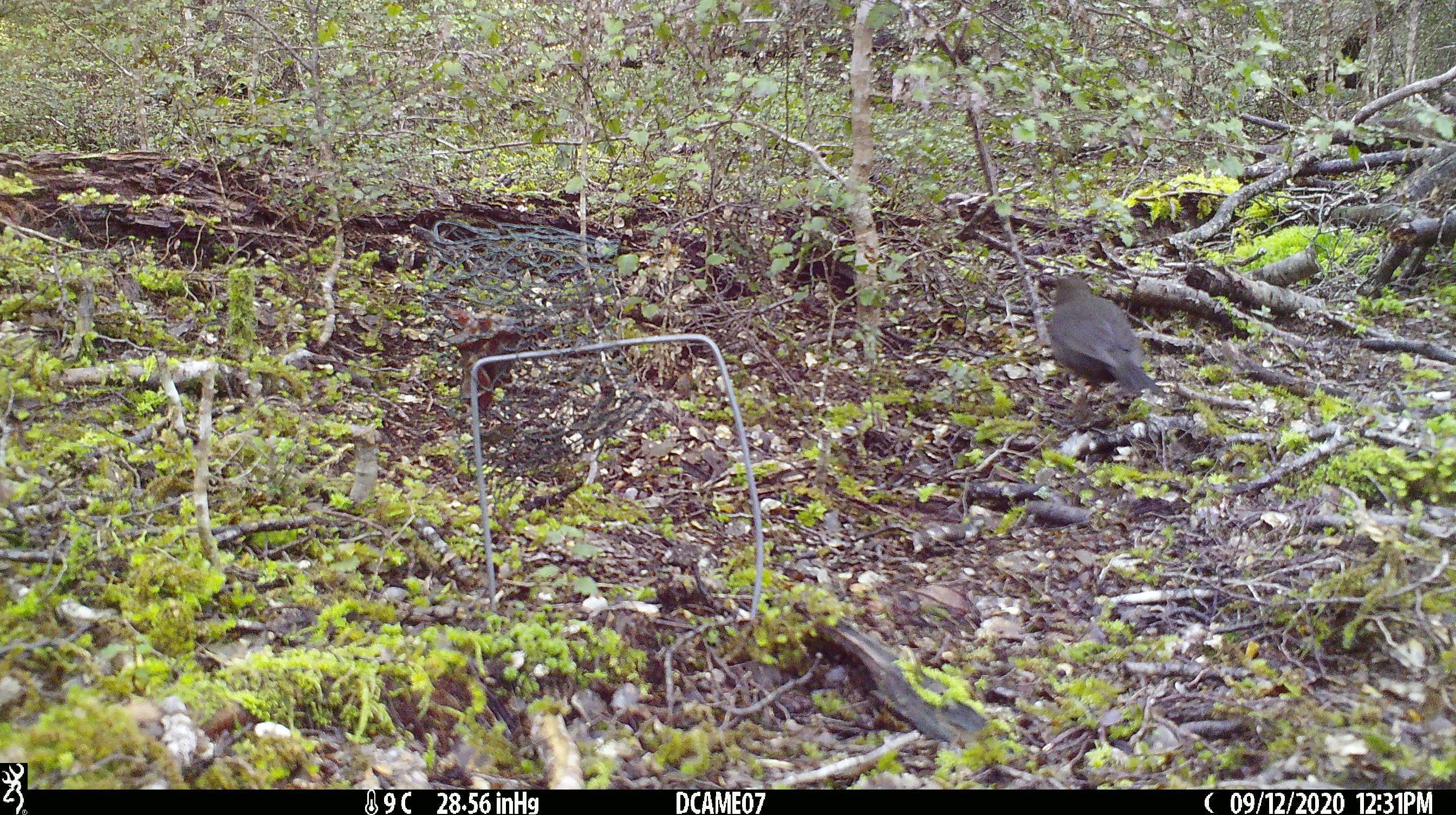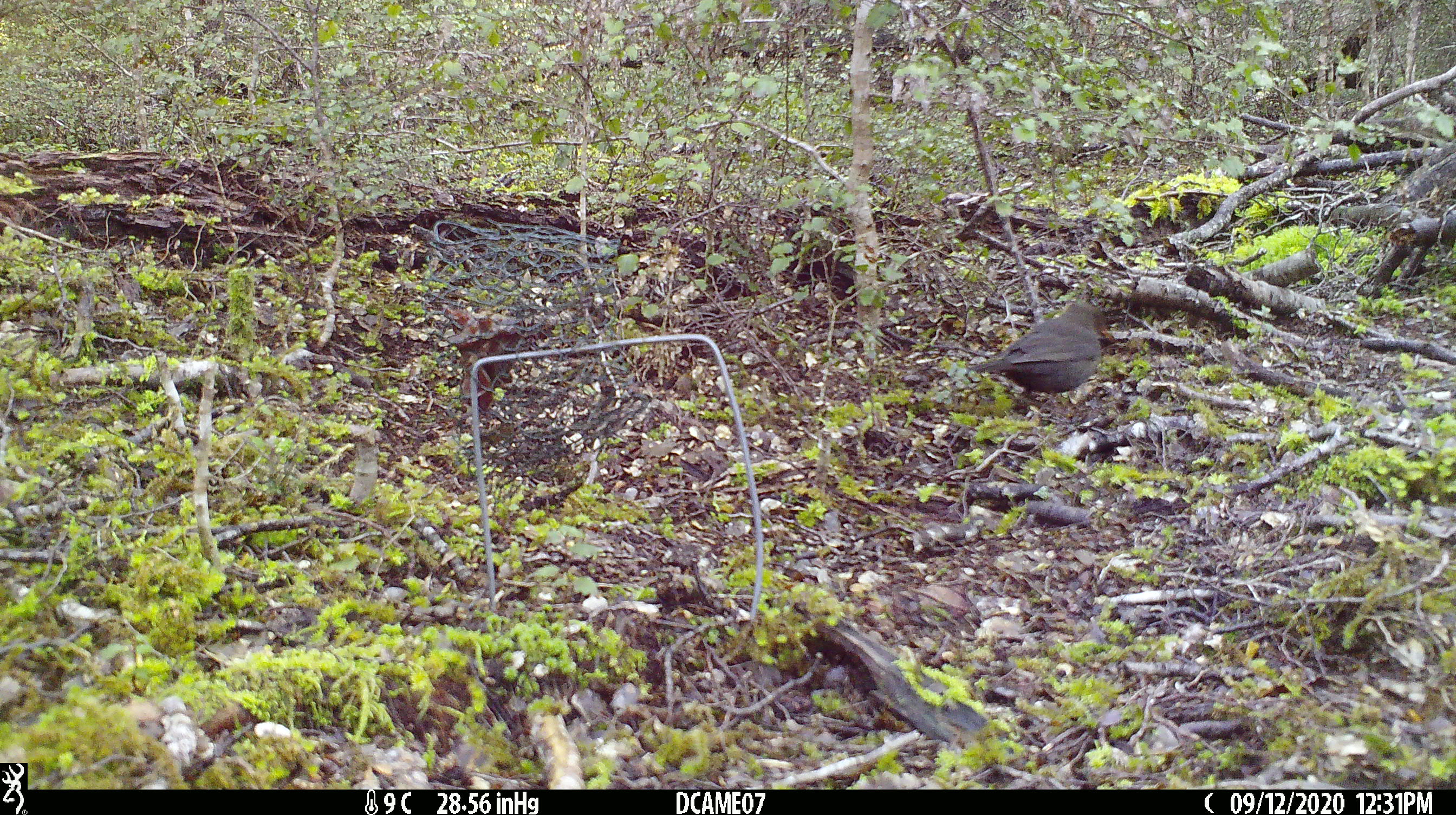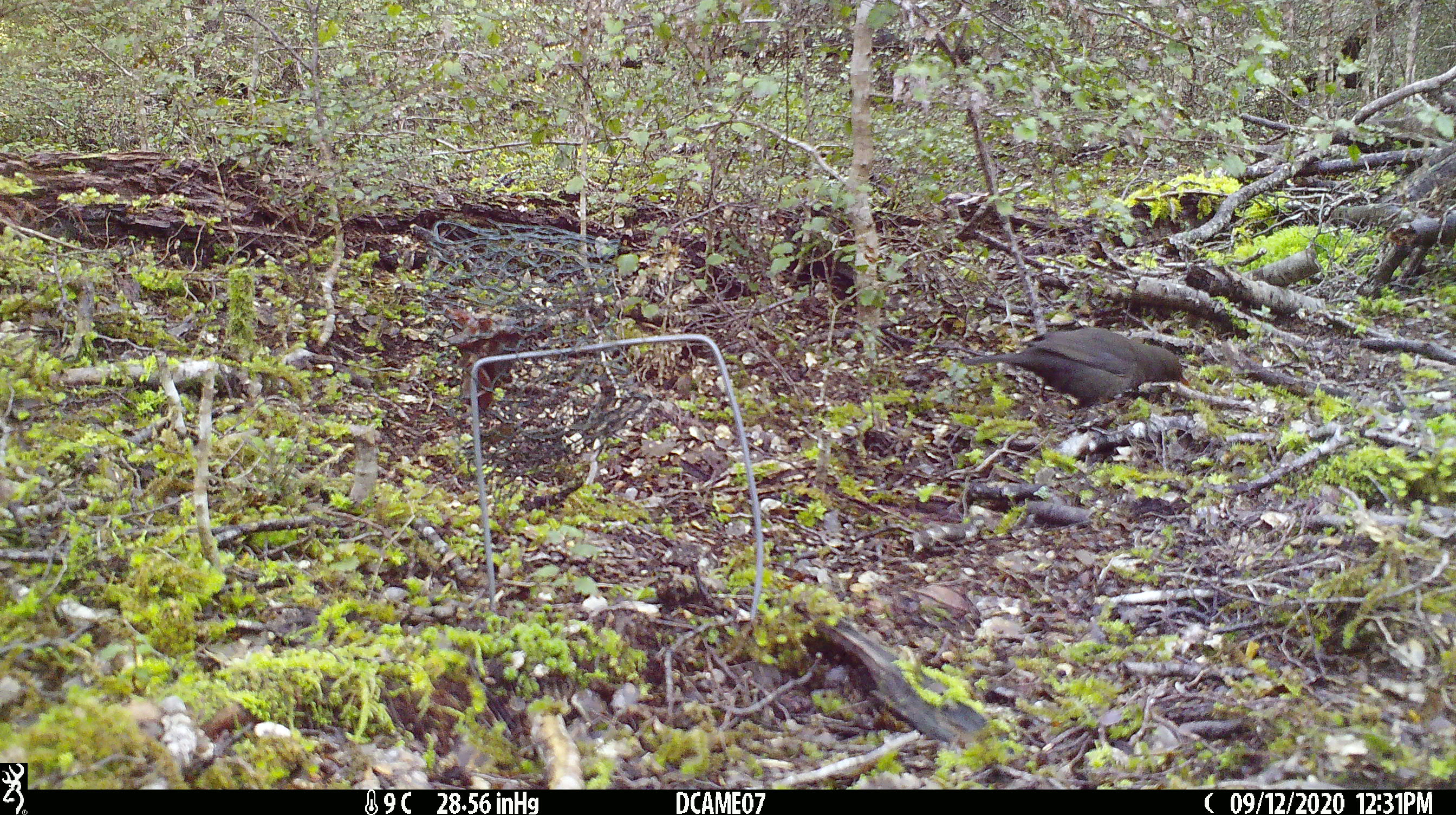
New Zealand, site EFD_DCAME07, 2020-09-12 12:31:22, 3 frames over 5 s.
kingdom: Animalia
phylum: Chordata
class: Aves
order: Passeriformes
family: Turdidae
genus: Turdus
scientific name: Turdus merula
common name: eurasian blackbird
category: blackbird